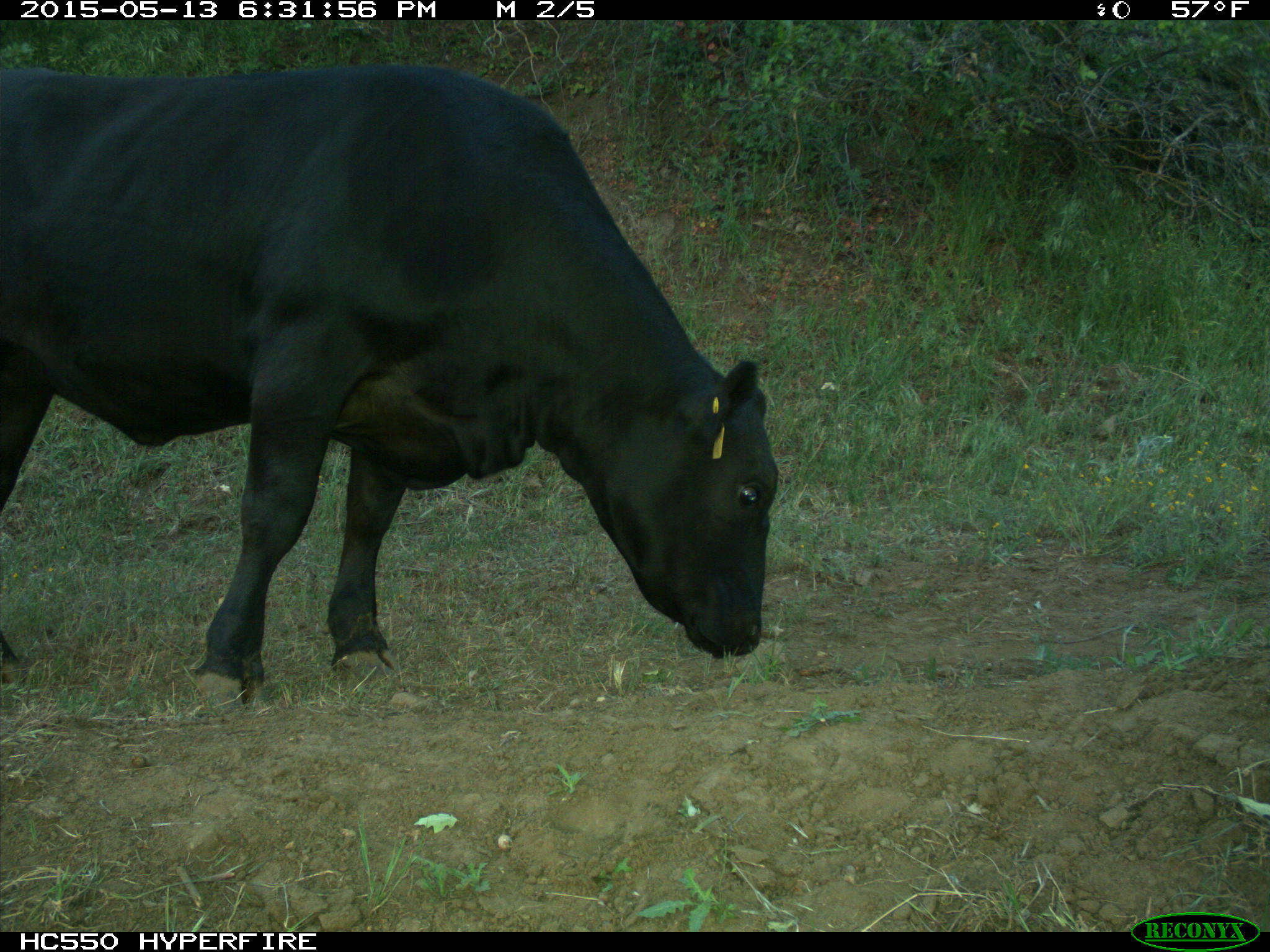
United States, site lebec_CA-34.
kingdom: Animalia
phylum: Chordata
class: Mammalia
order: Artiodactyla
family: Bovidae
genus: Bos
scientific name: Bos taurus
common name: domestic cow